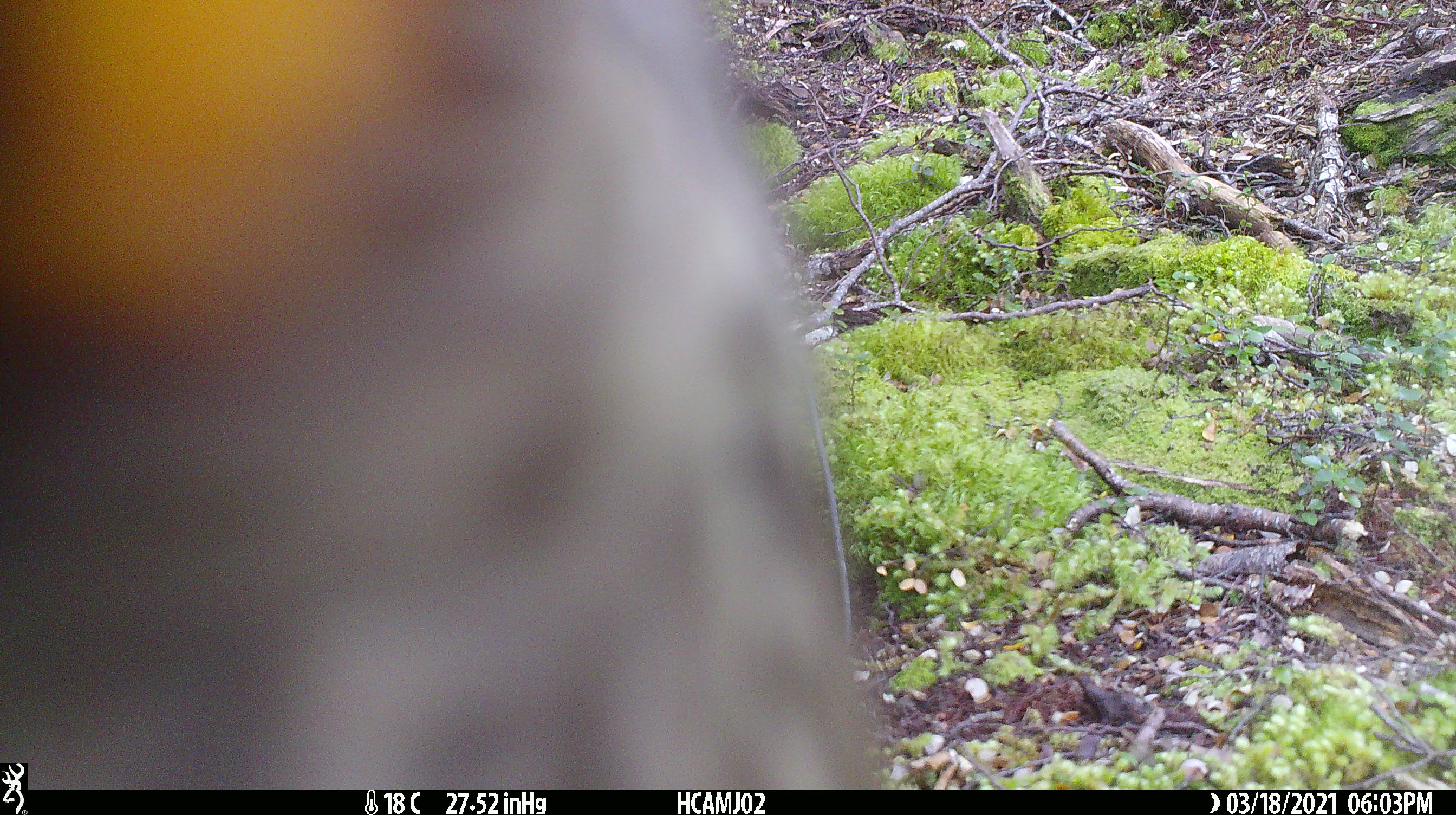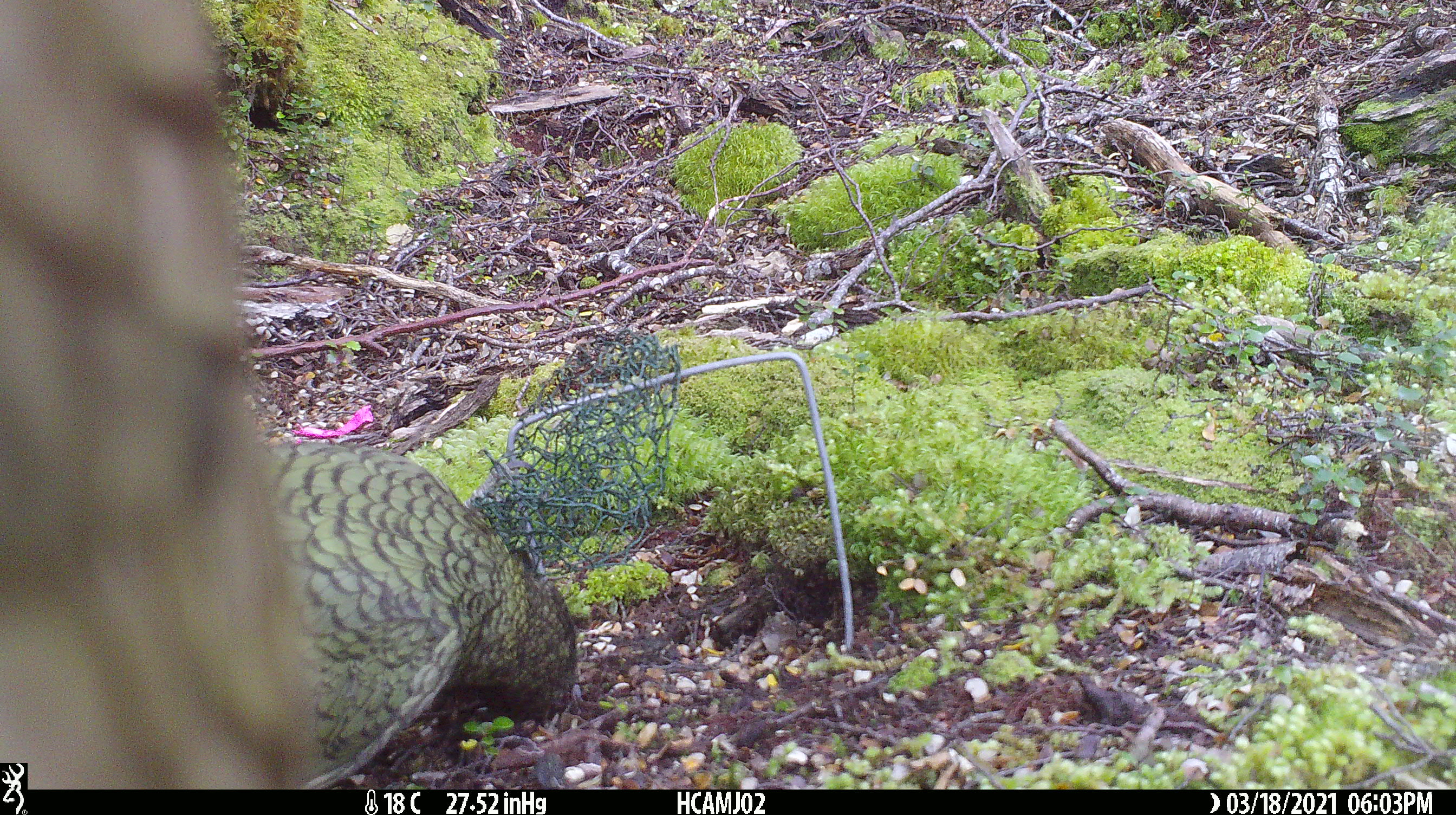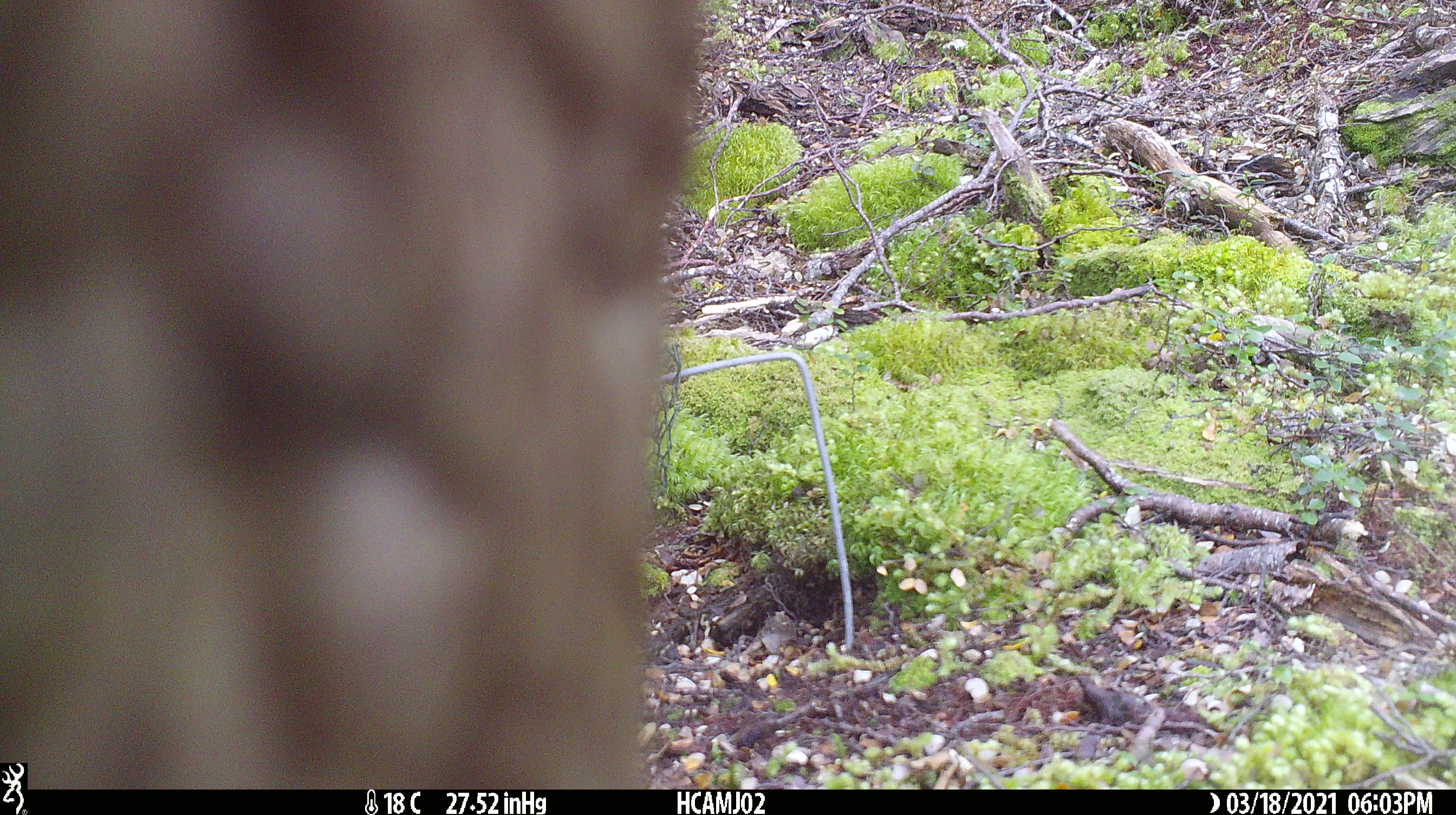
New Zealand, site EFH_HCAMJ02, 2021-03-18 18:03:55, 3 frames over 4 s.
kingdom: Animalia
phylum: Chordata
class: Aves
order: Psittaciformes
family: Strigopidae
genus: Nestor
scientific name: Nestor notabilis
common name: kea